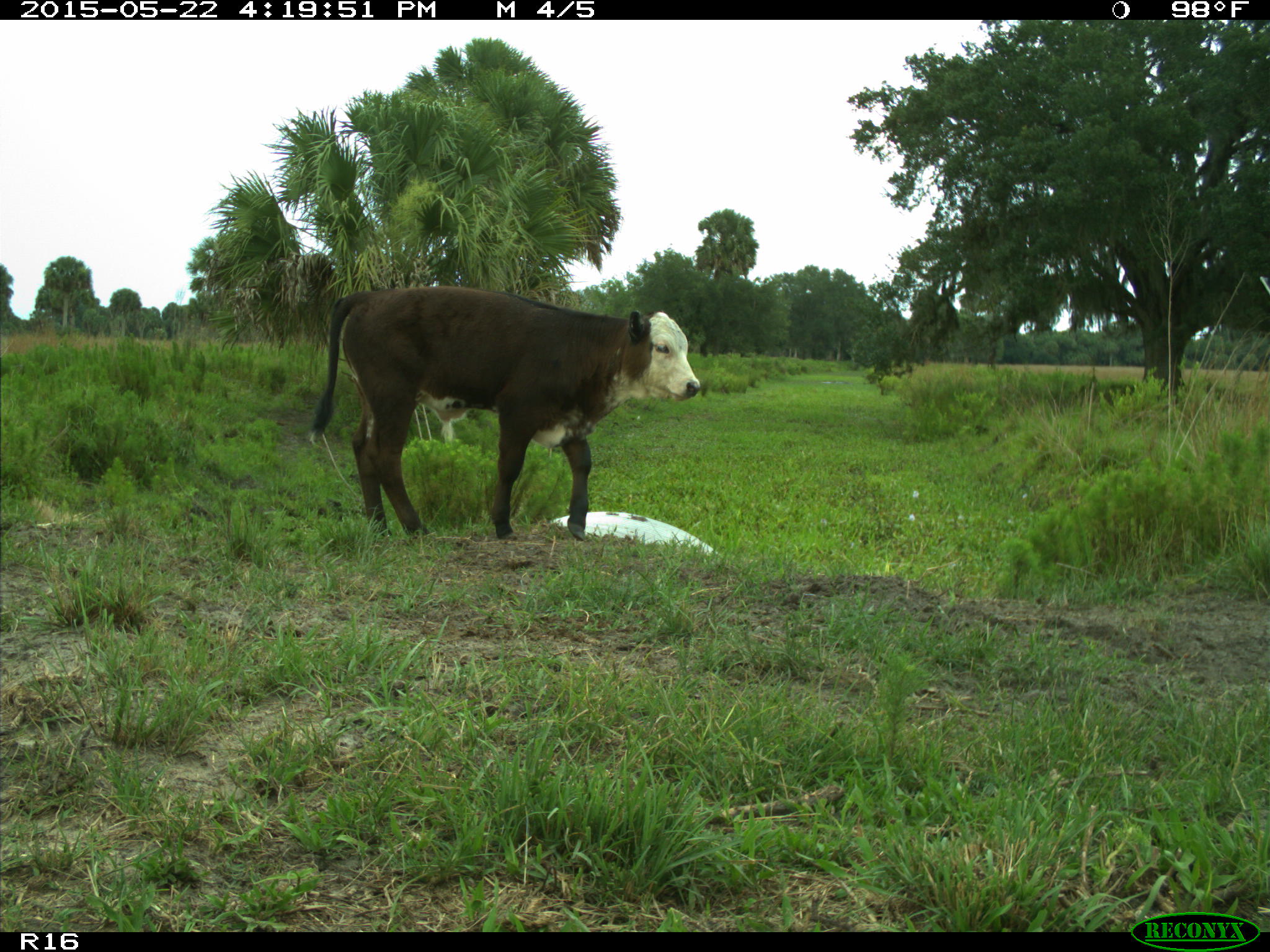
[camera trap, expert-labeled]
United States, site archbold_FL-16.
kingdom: Animalia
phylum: Chordata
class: Mammalia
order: Artiodactyla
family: Bovidae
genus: Bos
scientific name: Bos taurus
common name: domestic cow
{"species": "Bos taurus (domestic cow)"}